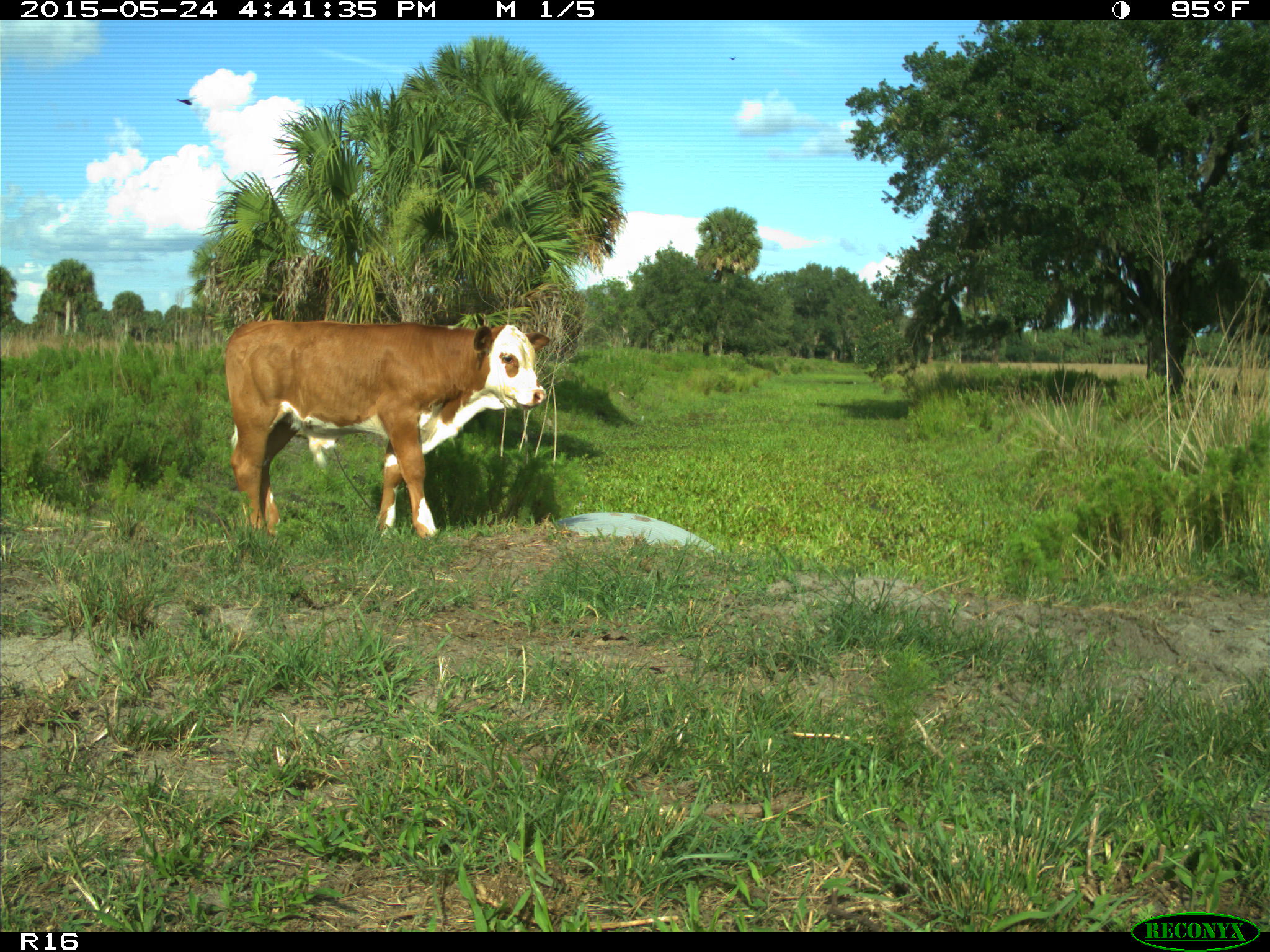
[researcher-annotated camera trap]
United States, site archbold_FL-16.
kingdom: Animalia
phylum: Chordata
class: Mammalia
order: Artiodactyla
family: Bovidae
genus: Bos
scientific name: Bos taurus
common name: domestic cow